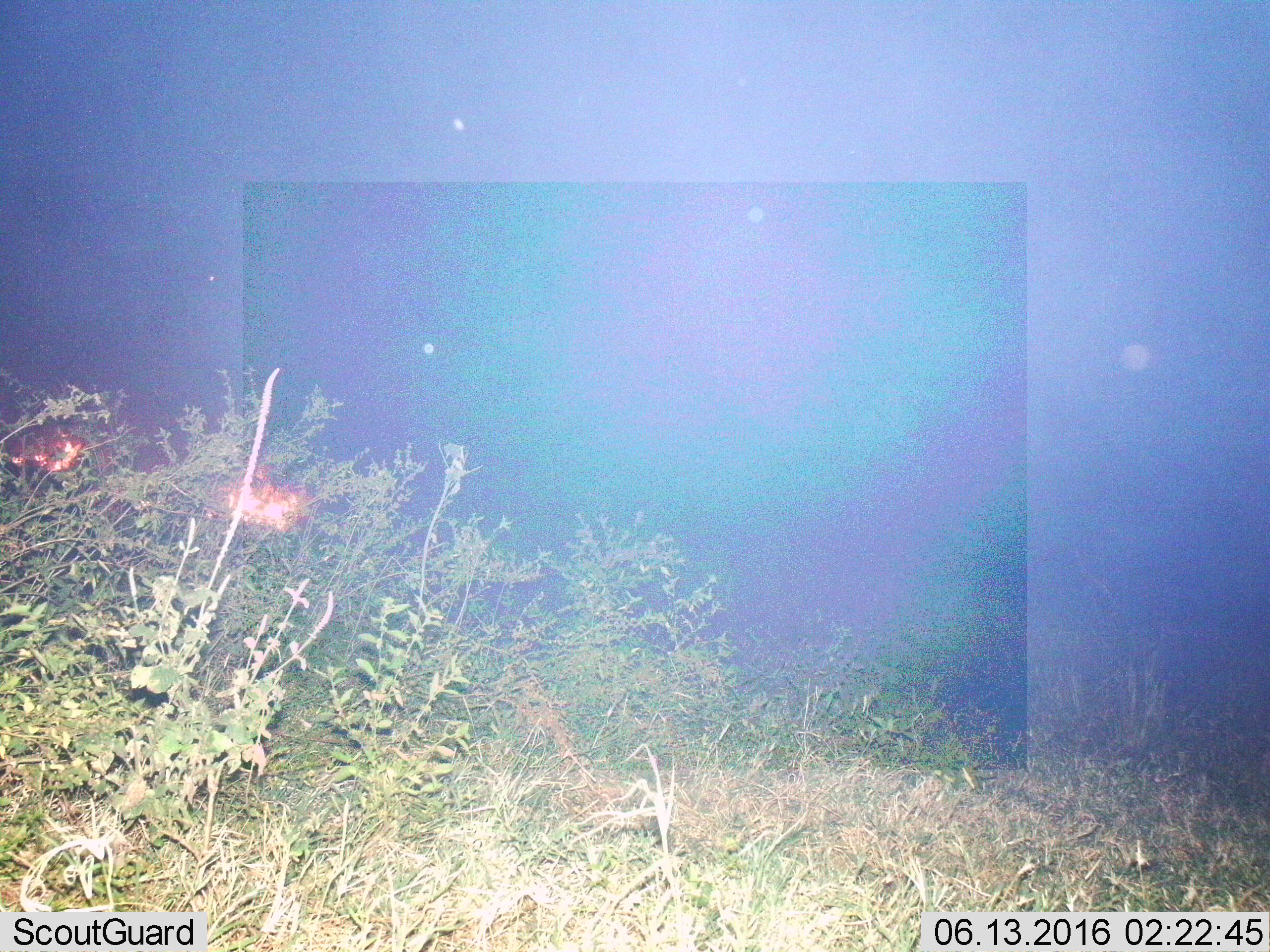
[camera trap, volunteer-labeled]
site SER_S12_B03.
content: unidentified animal